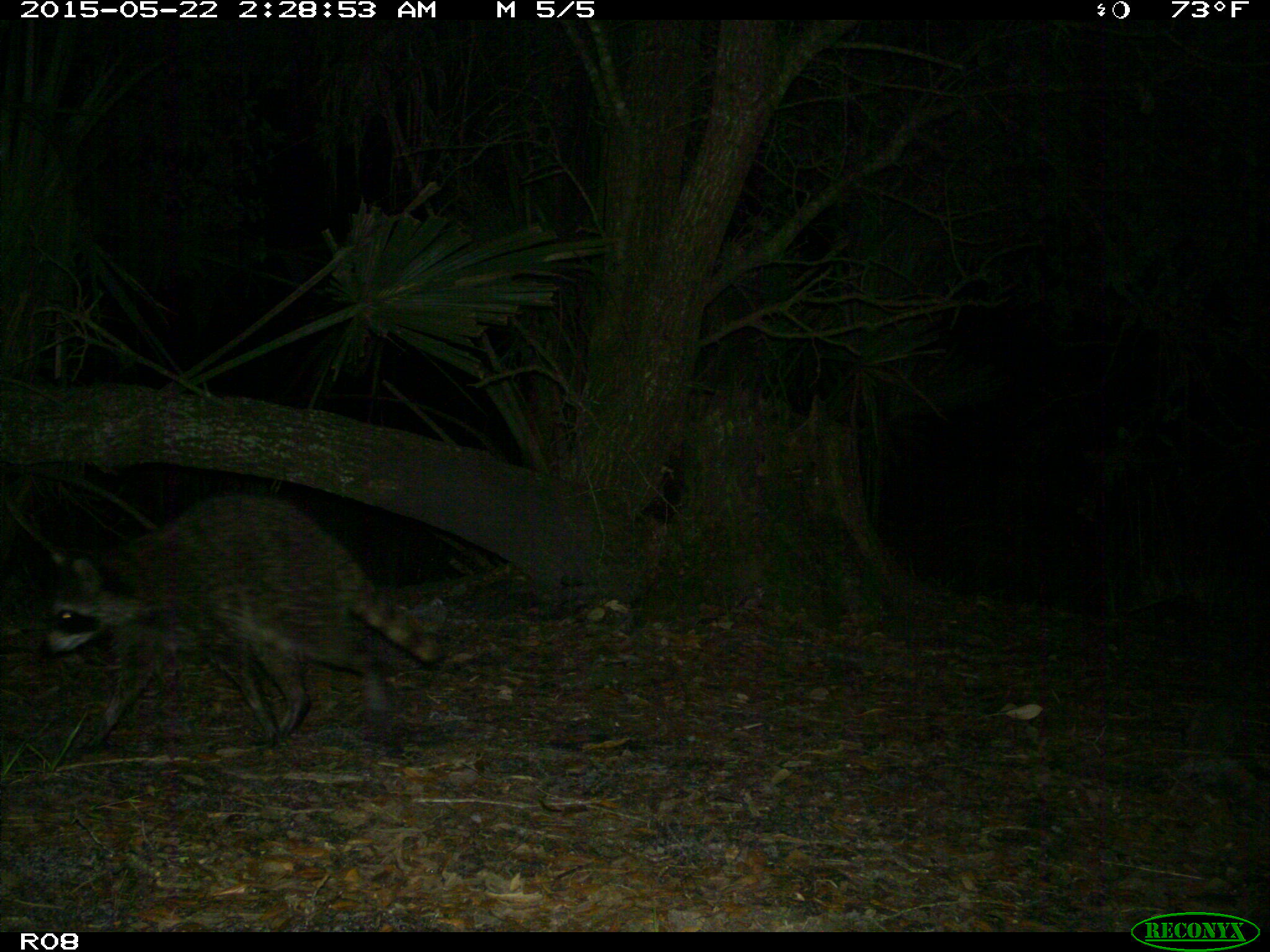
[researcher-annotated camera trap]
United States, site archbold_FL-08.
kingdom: Animalia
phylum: Chordata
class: Mammalia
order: Carnivora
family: Procyonidae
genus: Procyon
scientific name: Procyon lotor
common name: common raccoon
Procyon lotor (common raccoon).